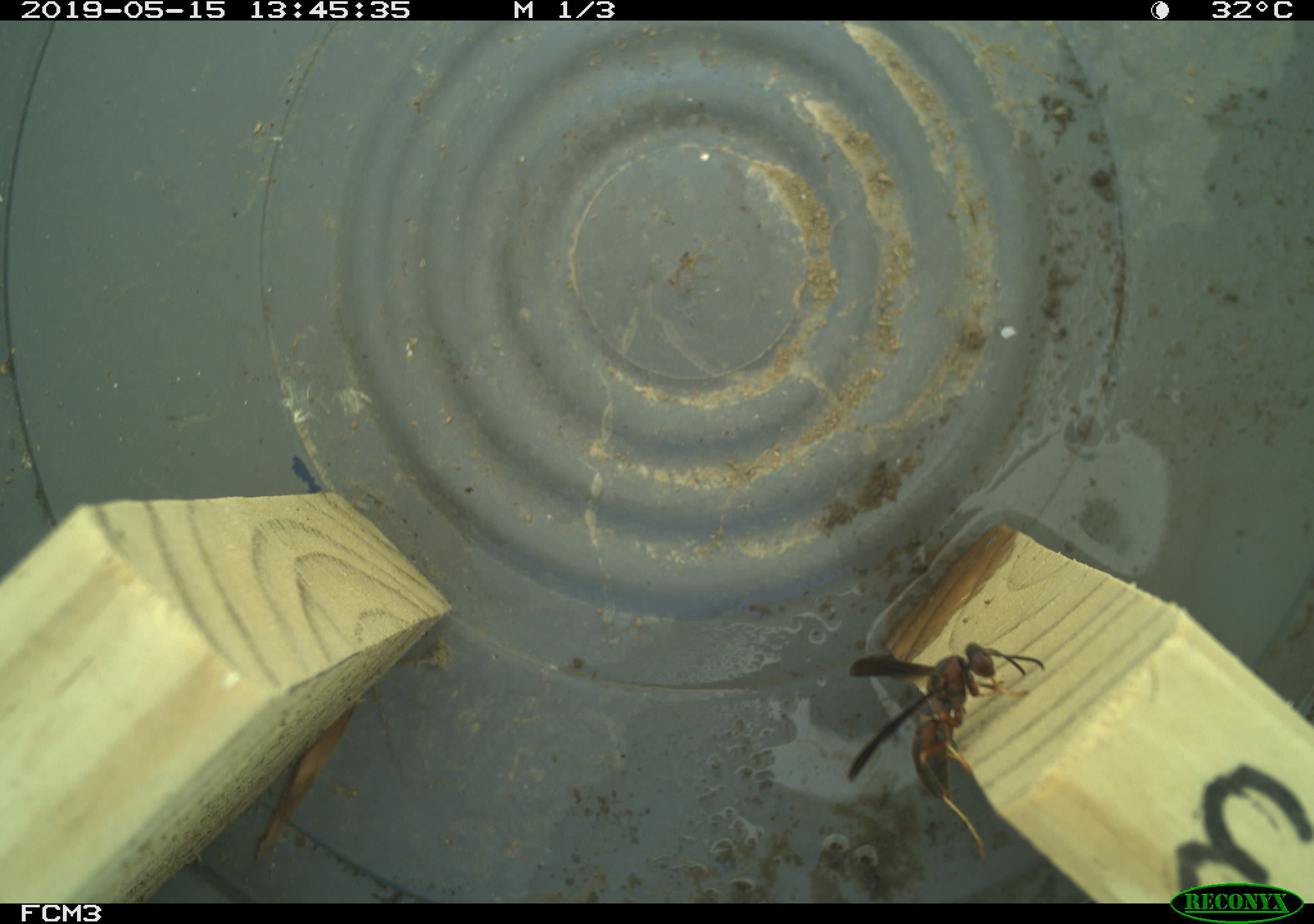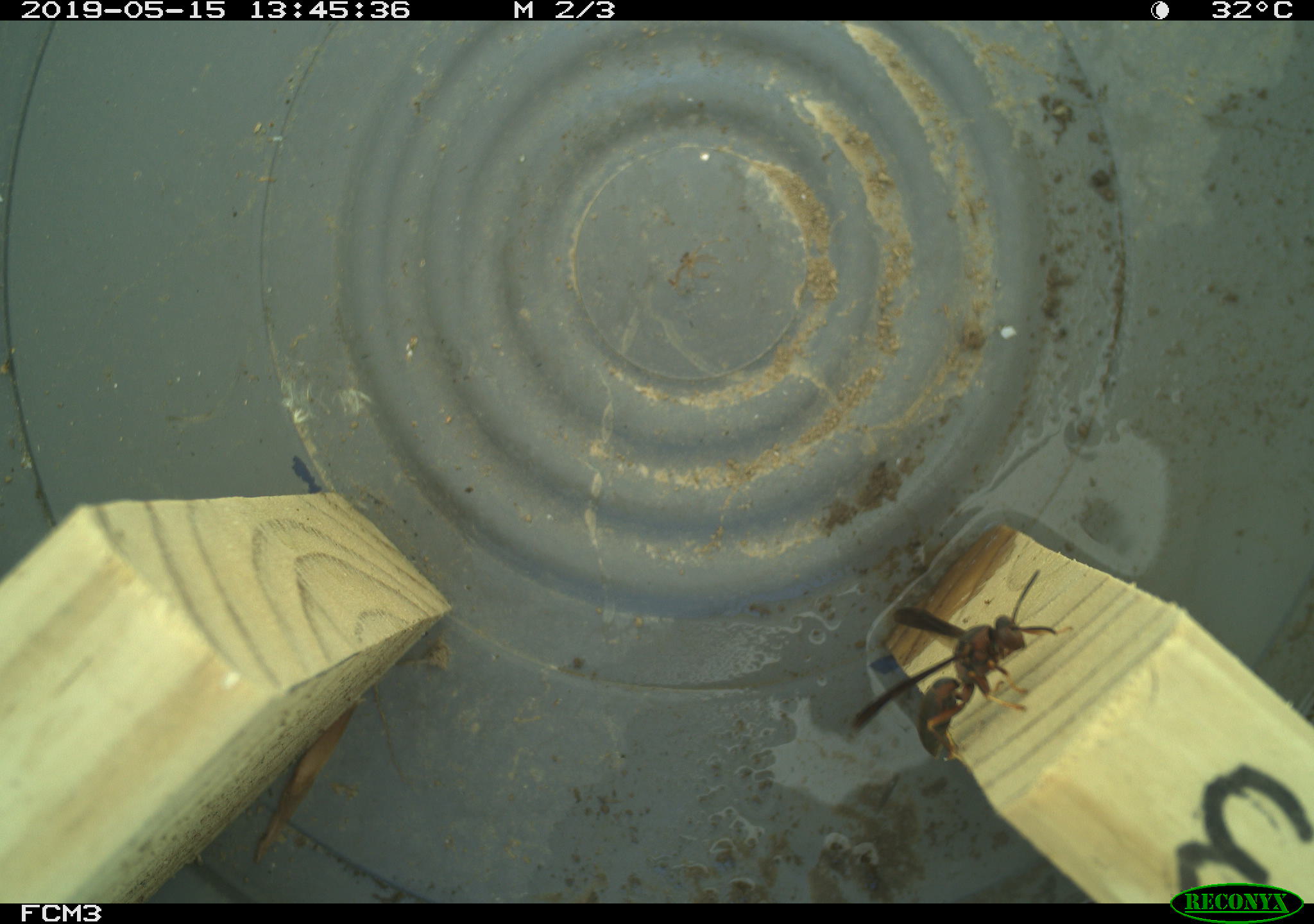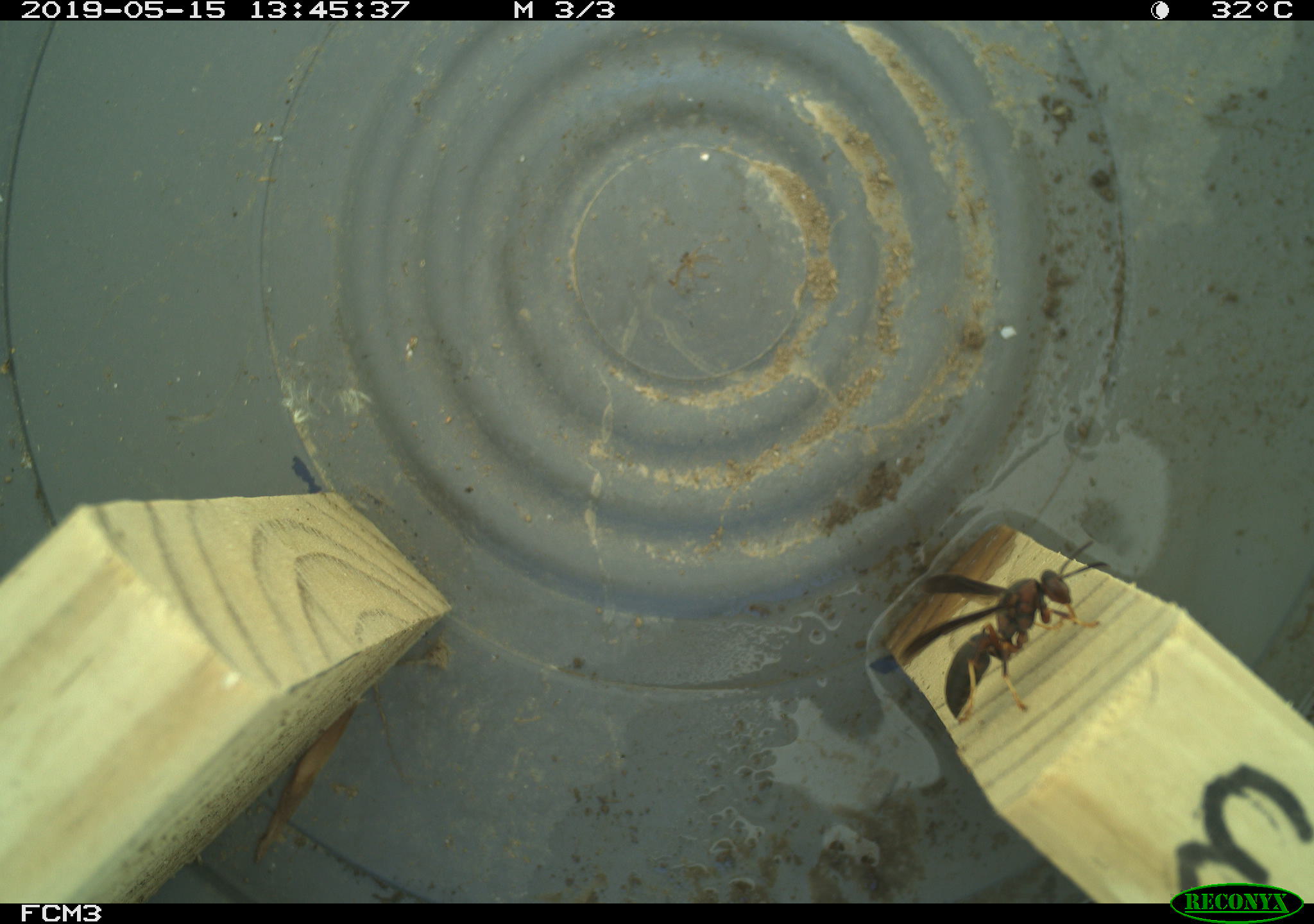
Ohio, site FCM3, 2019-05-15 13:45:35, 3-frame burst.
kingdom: Animalia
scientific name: Animalia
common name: animal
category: invertebrate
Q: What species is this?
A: Invertebrate (animal) (Animalia).